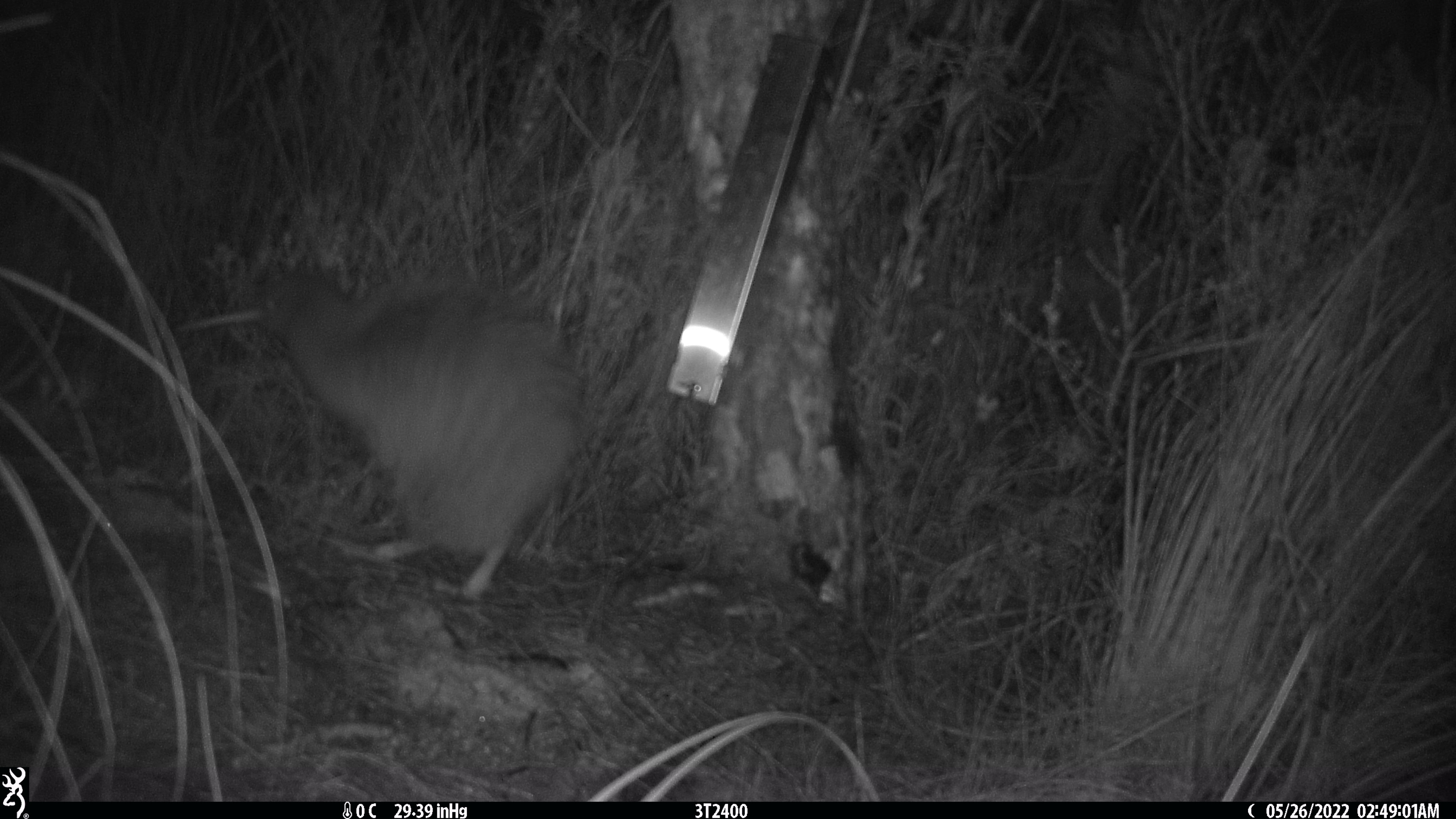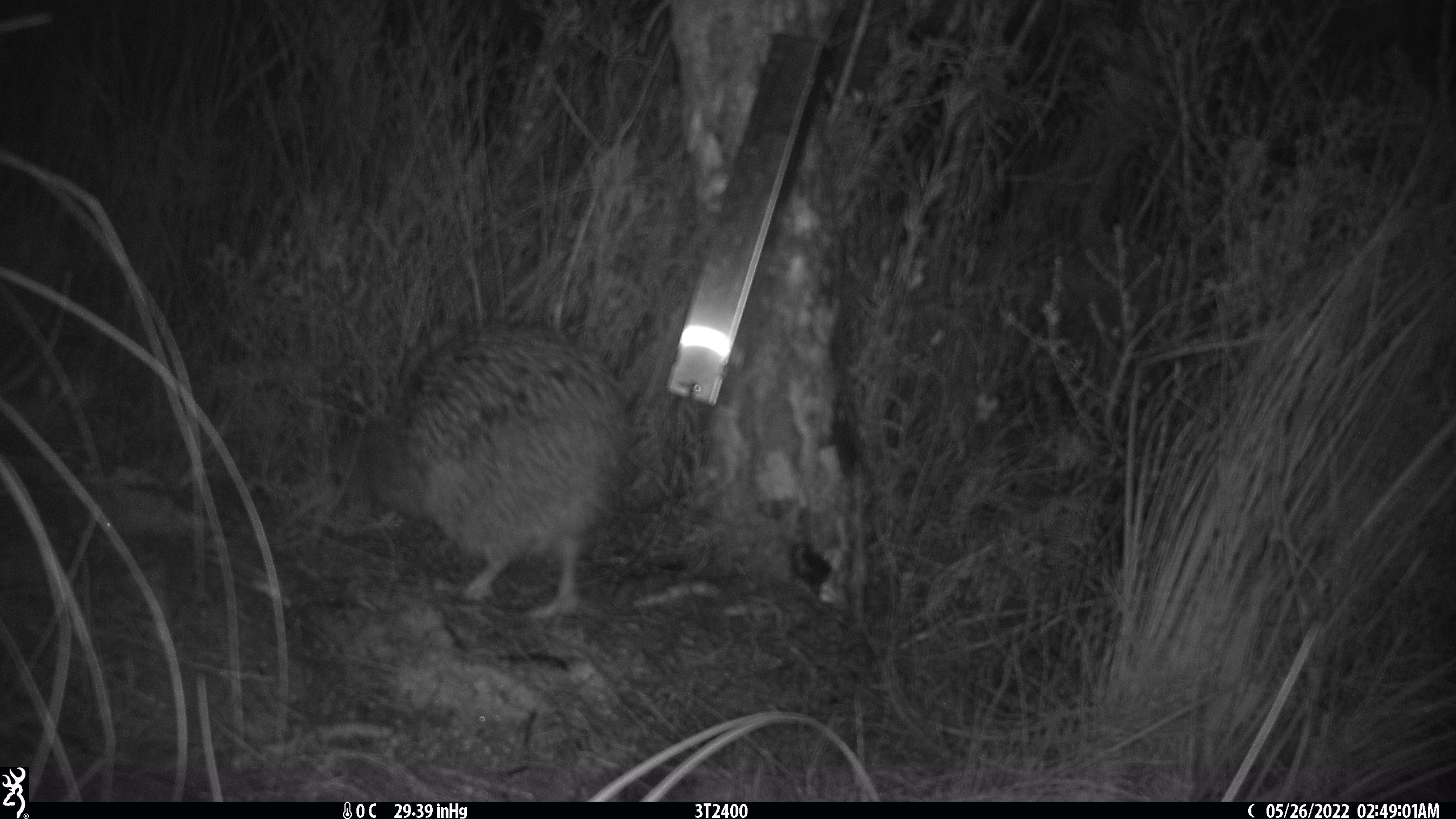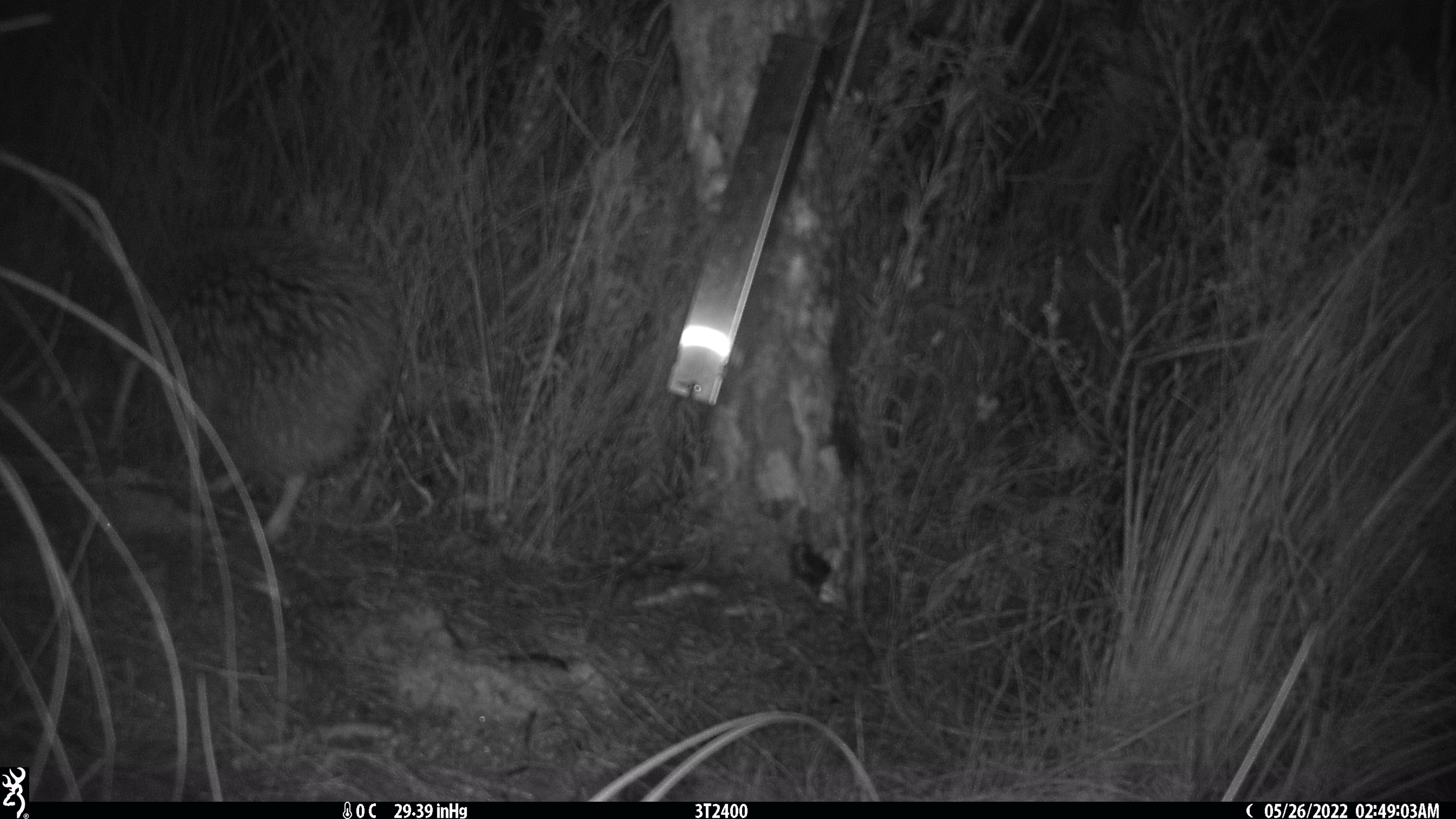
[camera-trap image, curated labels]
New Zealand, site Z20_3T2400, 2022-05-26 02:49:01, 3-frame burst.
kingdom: Animalia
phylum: Chordata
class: Aves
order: Apterygiformes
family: Apterygidae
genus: Apteryx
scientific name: Apteryx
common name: kiwi